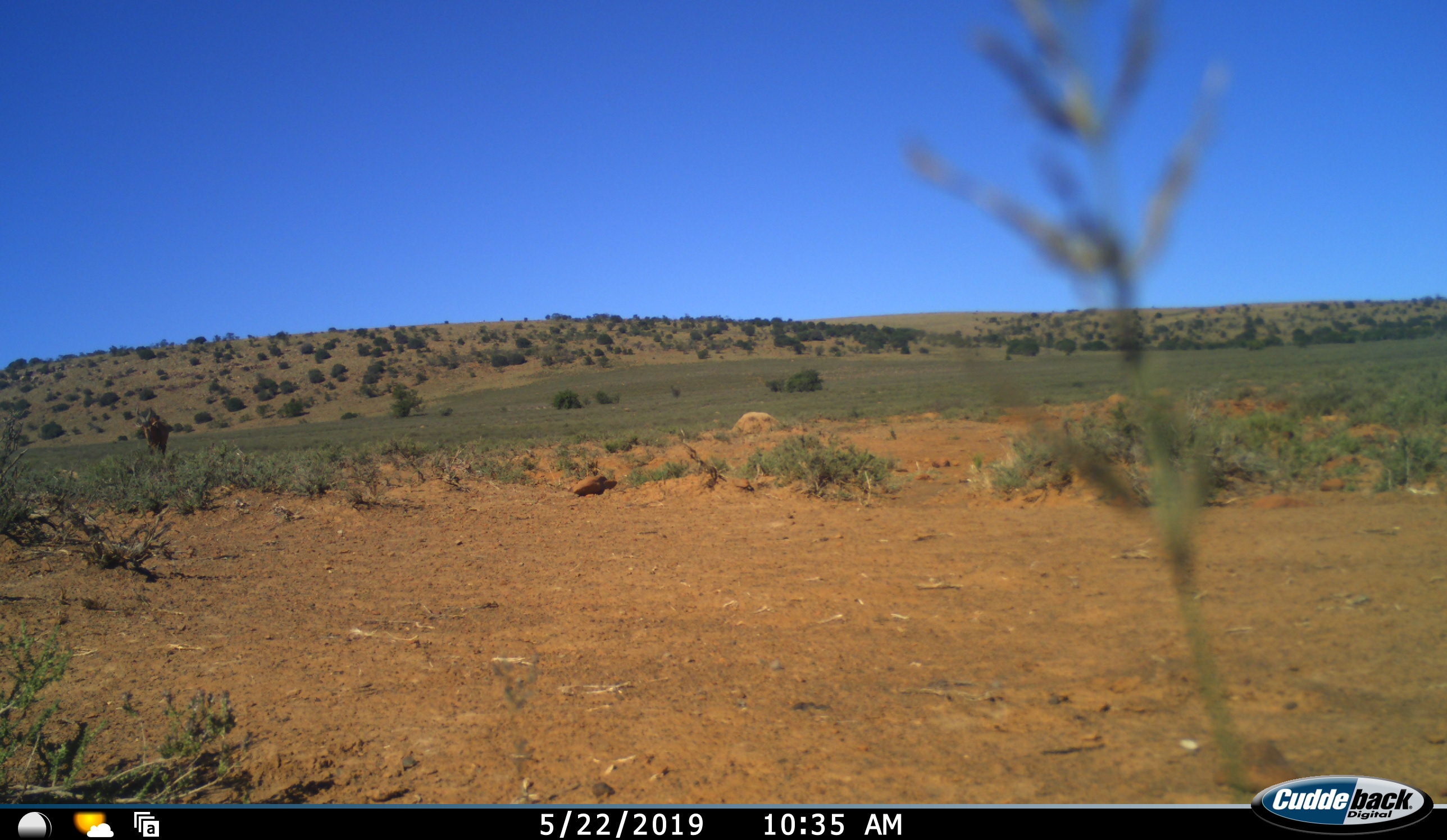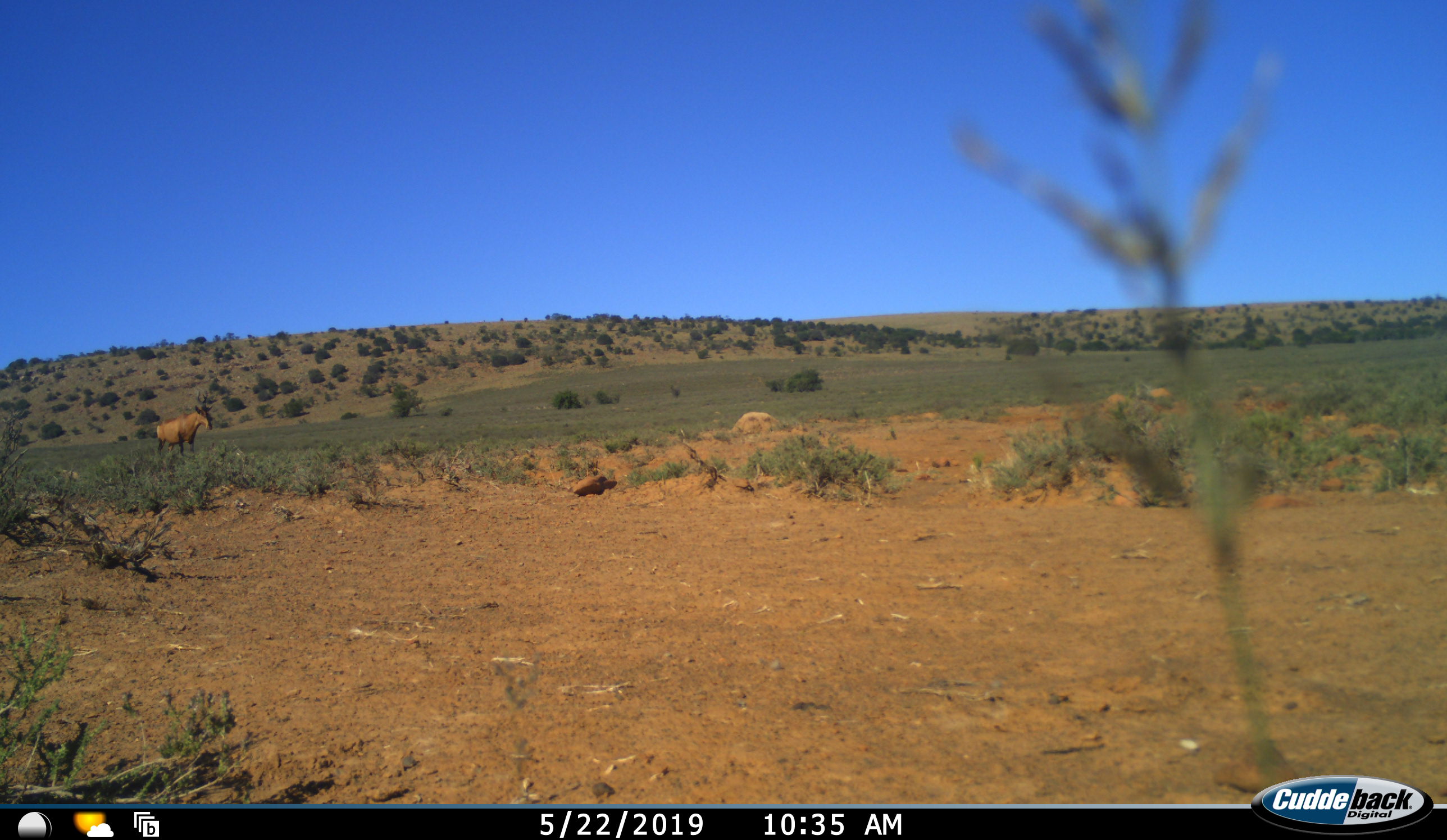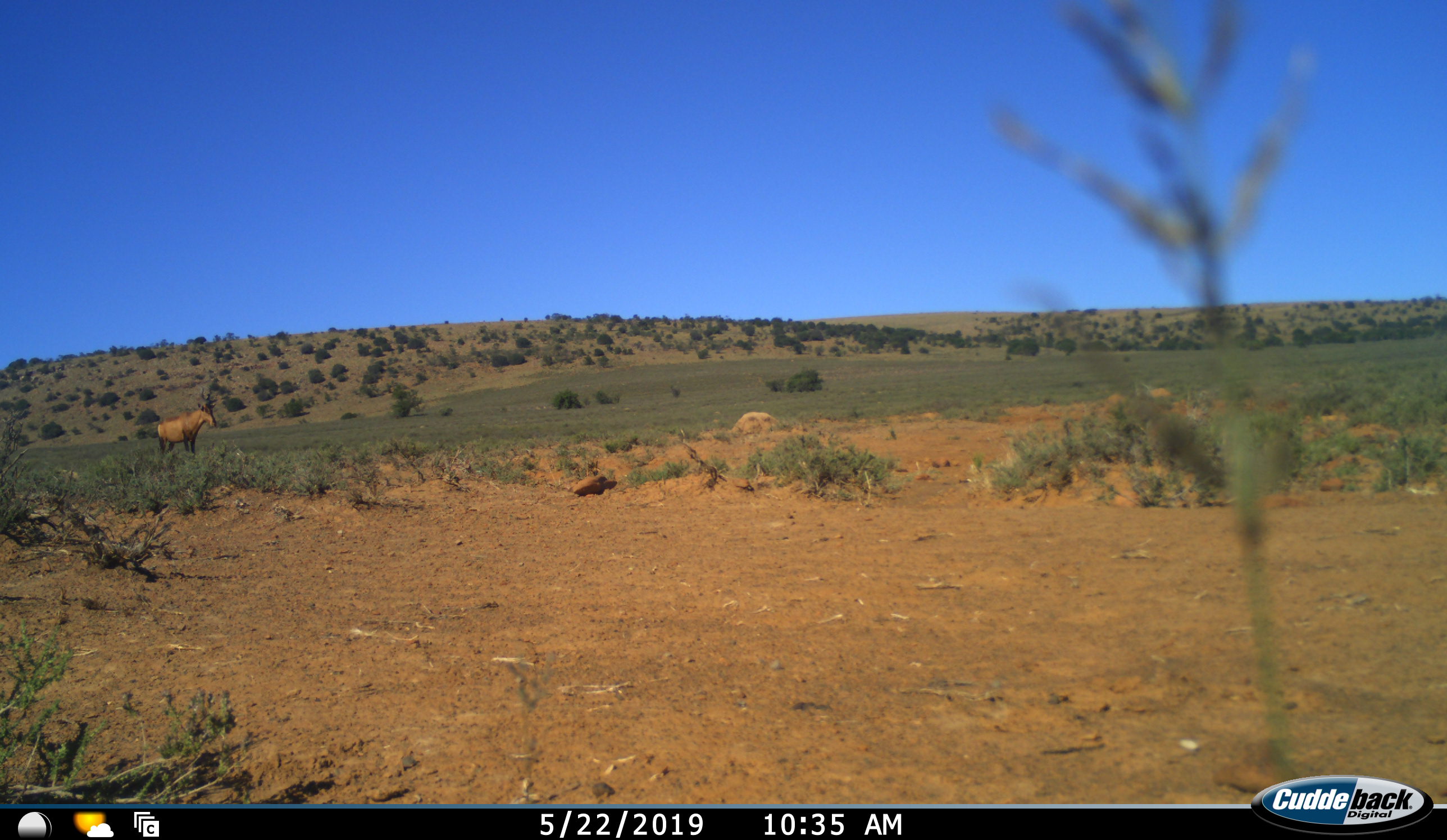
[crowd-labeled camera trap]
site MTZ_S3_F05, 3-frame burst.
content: unidentified animal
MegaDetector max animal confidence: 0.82